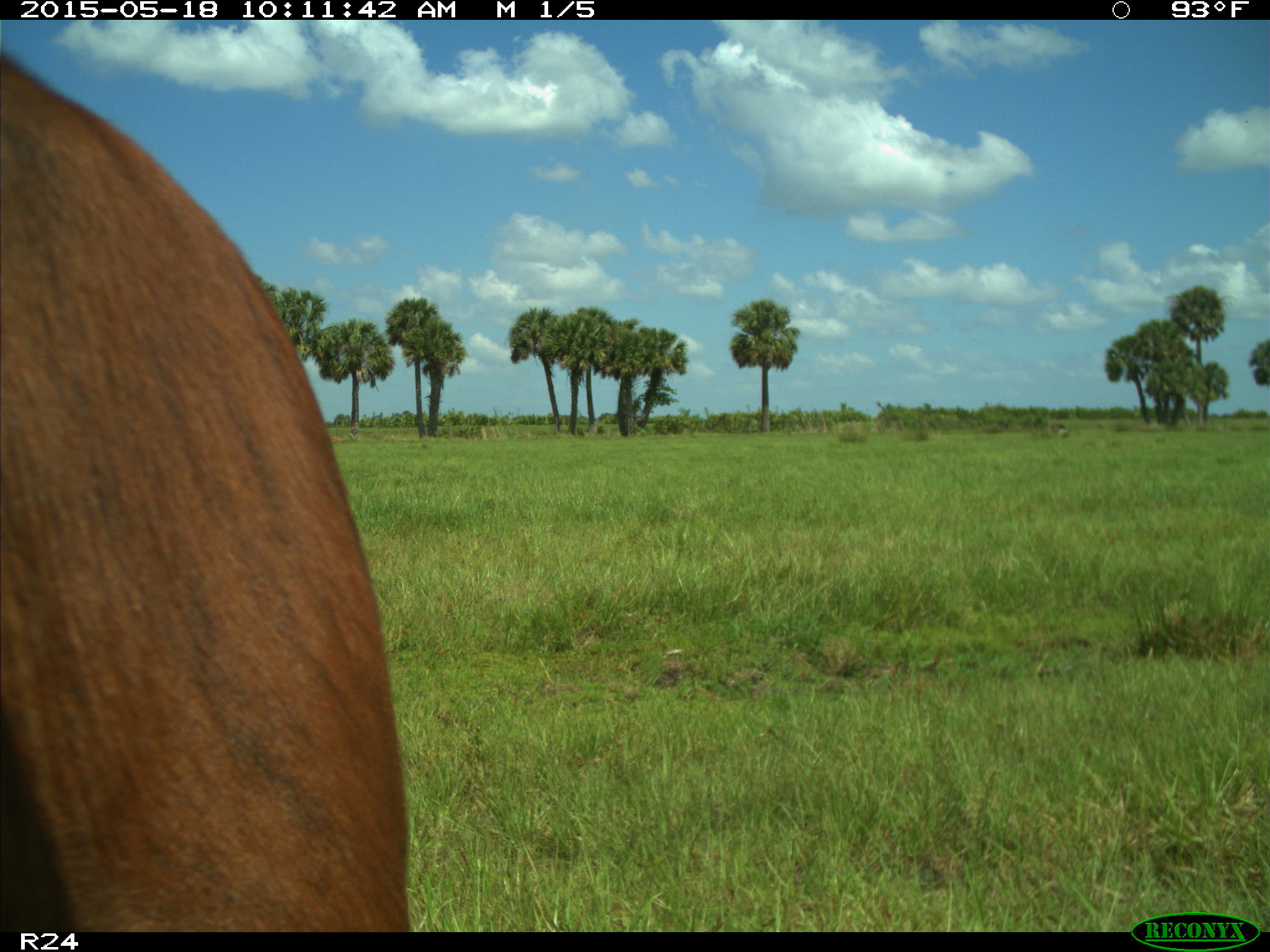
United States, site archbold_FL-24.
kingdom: Animalia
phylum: Chordata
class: Mammalia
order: Artiodactyla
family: Bovidae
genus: Bos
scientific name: Bos taurus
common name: domestic cow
Bos taurus (domestic cow).